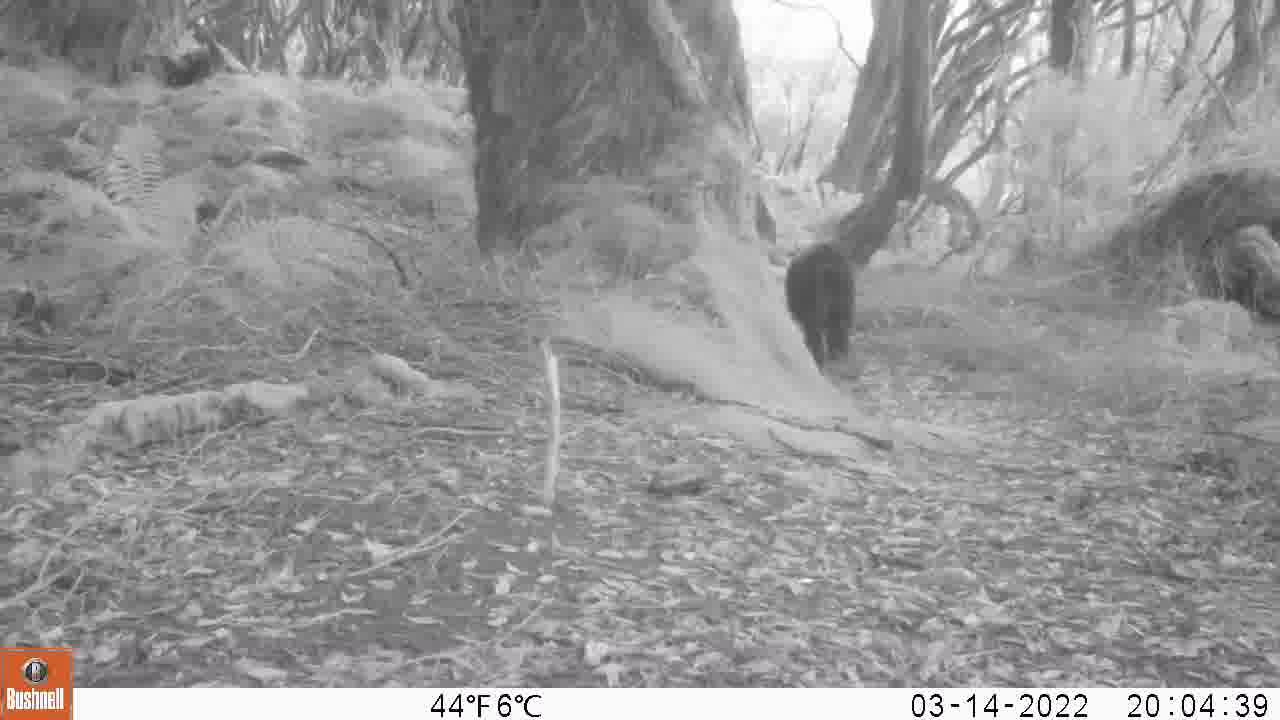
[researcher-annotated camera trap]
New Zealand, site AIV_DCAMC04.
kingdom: Animalia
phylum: Chordata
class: Mammalia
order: Artiodactyla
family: Suidae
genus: Sus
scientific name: Sus scrofa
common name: pig